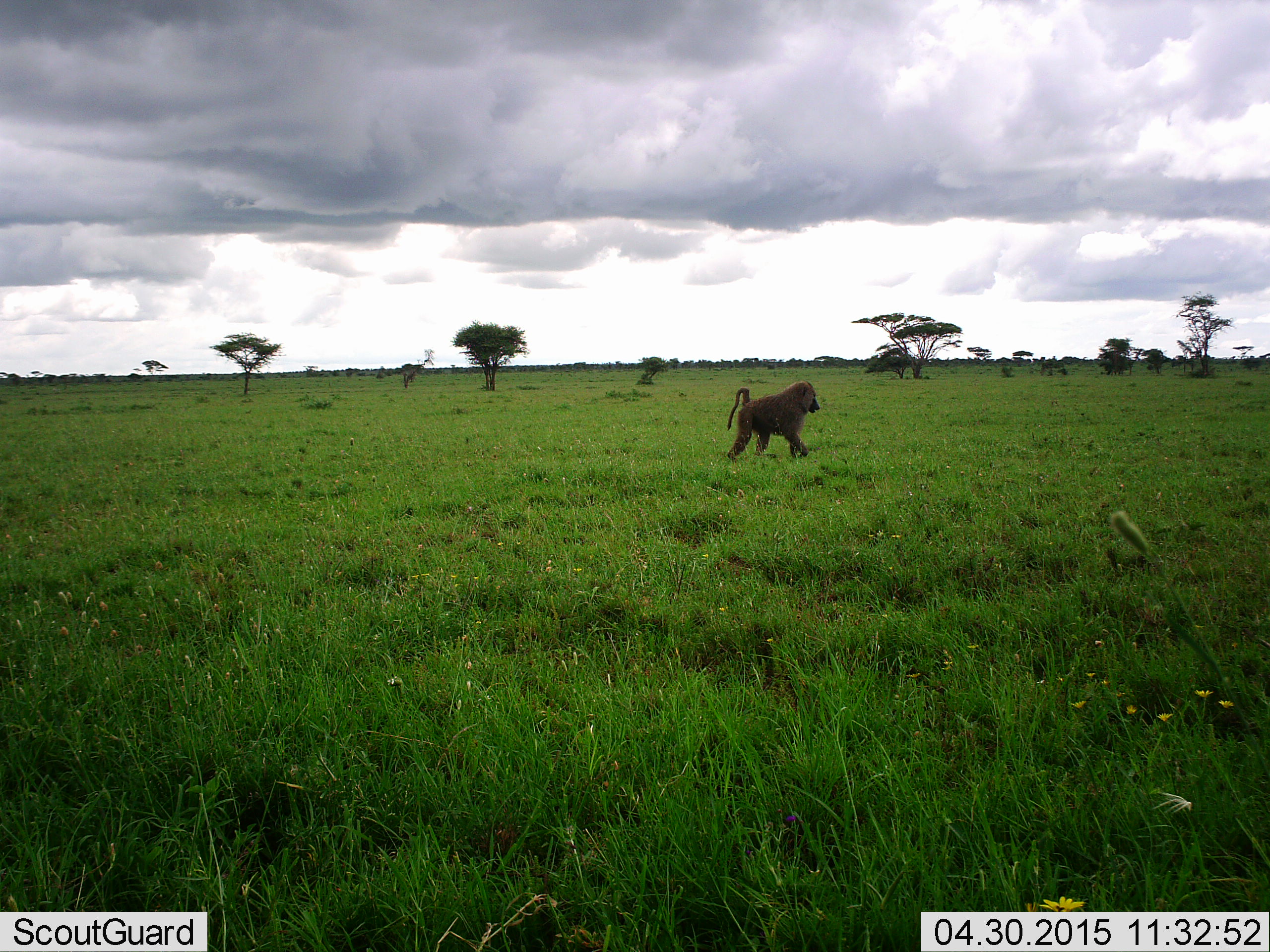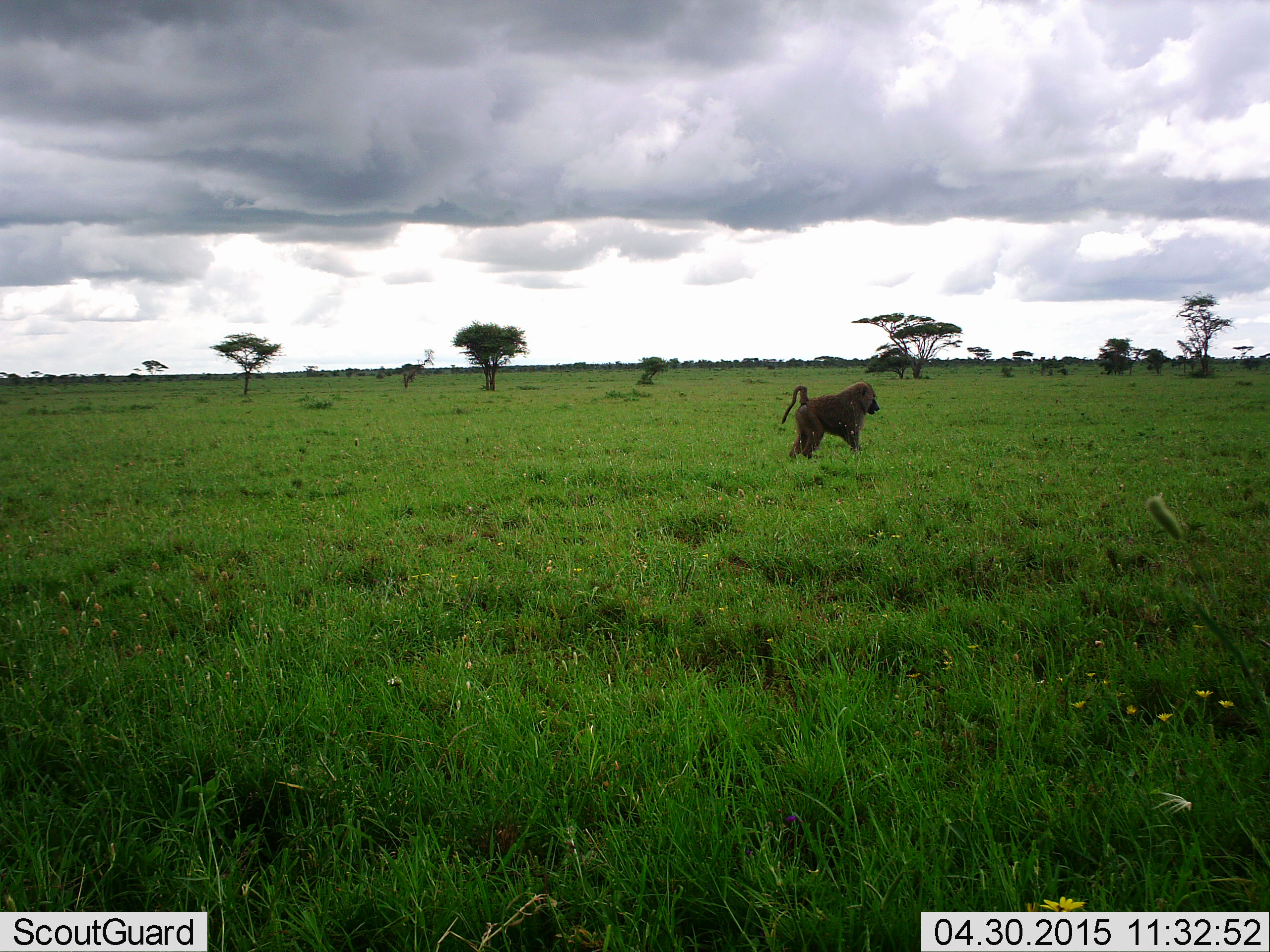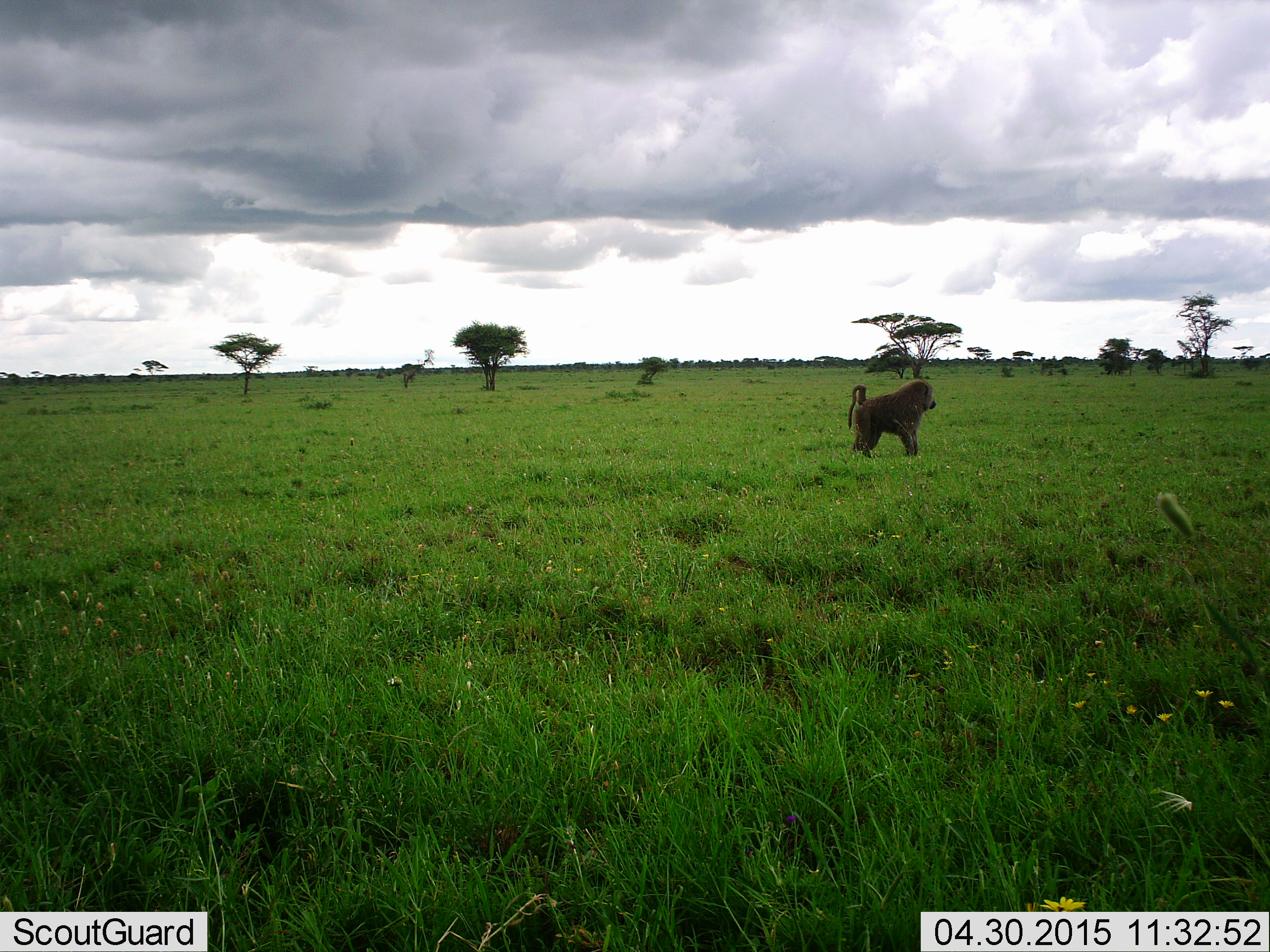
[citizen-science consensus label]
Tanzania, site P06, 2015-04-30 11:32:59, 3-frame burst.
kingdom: Animalia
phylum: Chordata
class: Mammalia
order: Primates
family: Cercopithecidae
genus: Papio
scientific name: Papio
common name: baboon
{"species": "baboon (Papio)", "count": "1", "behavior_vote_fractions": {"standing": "0%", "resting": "0%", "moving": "100%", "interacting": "0%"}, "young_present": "0%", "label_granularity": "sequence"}